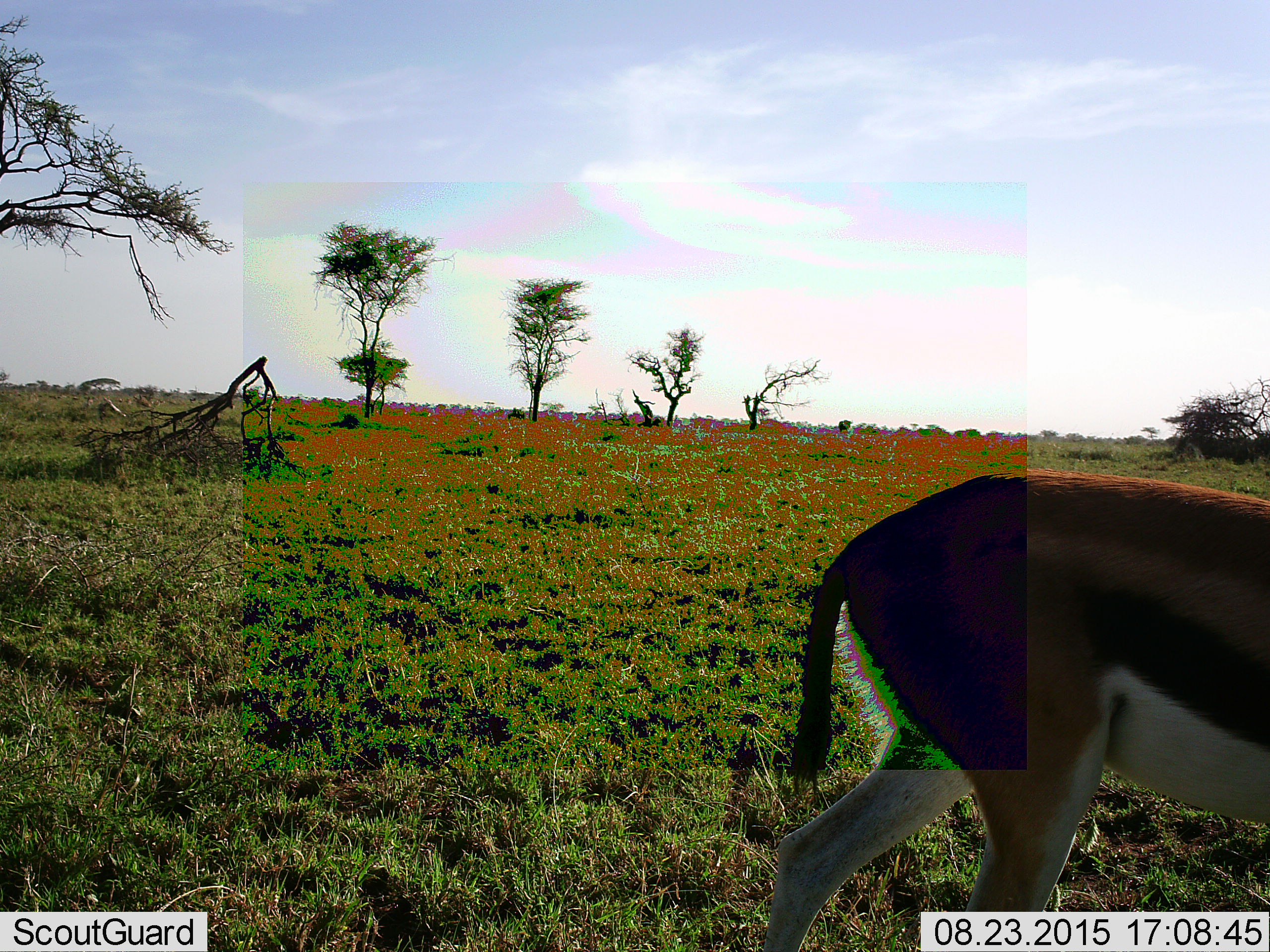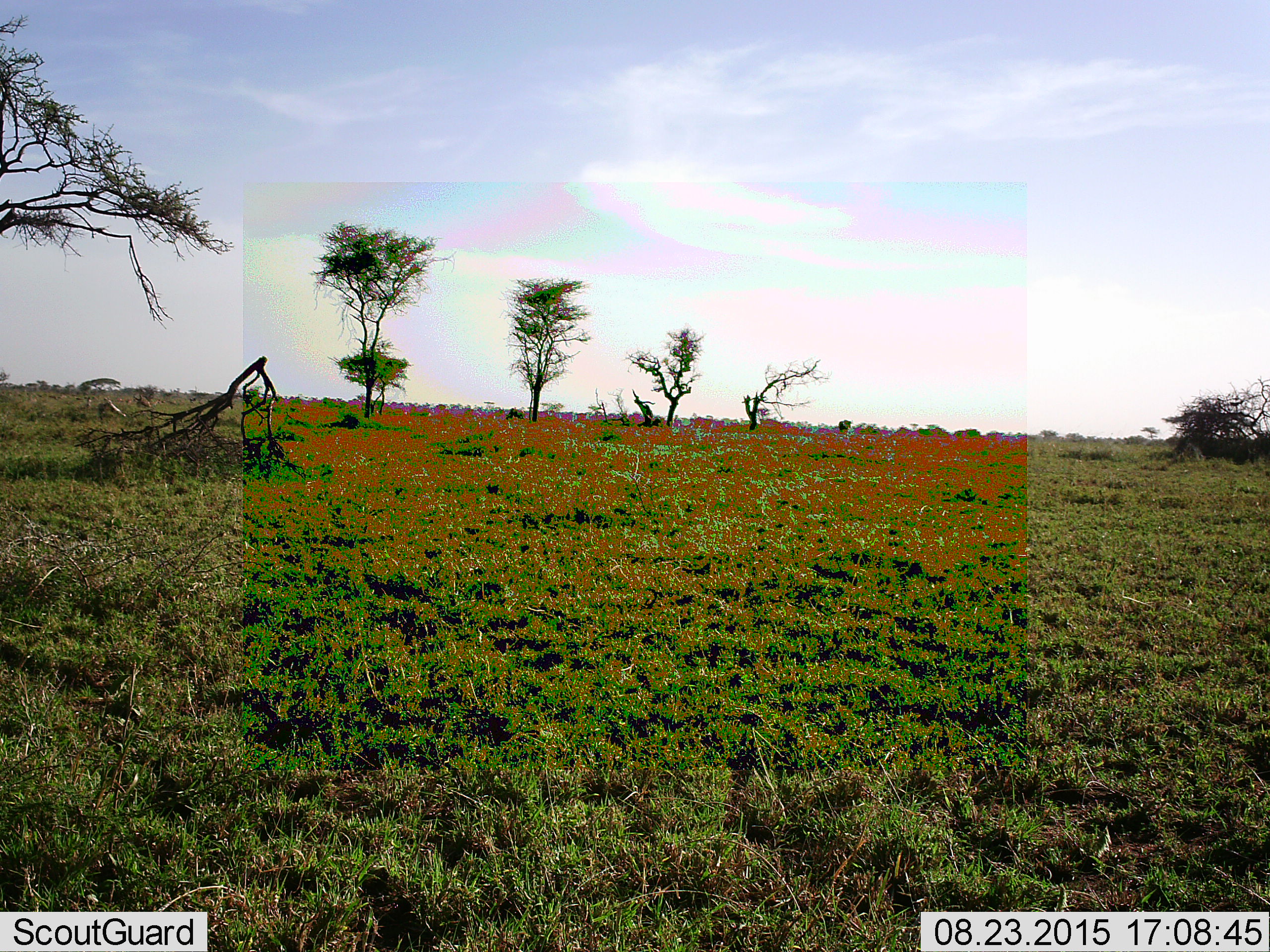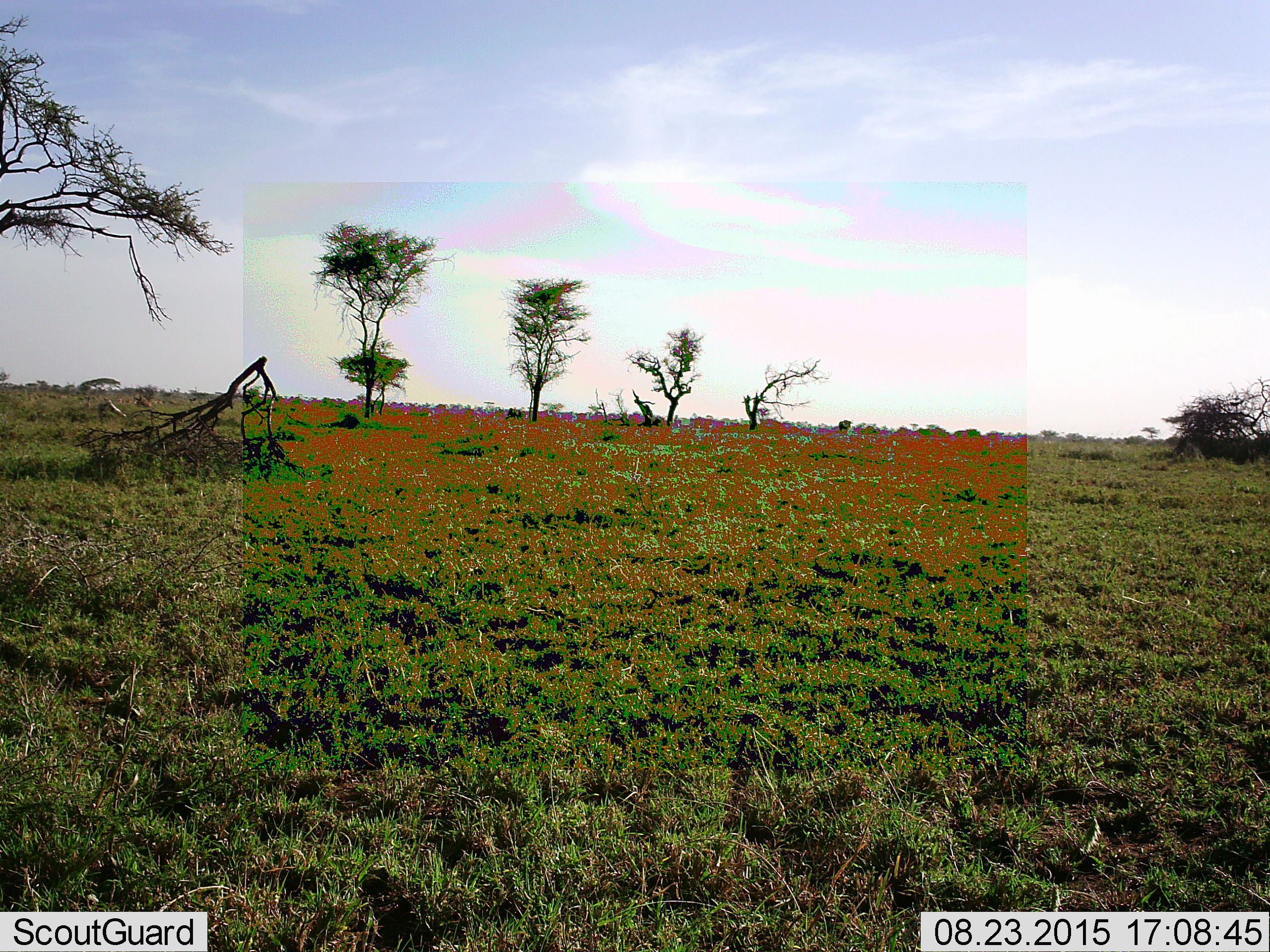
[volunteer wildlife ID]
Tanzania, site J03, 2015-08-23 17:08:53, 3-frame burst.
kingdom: Animalia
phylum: Chordata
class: Mammalia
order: Artiodactyla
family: Bovidae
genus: Eudorcas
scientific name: Eudorcas thomsonii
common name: thomson's gazelle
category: gazellethomsons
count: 1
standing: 17%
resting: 0%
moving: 100%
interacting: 0%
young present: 0%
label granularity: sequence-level